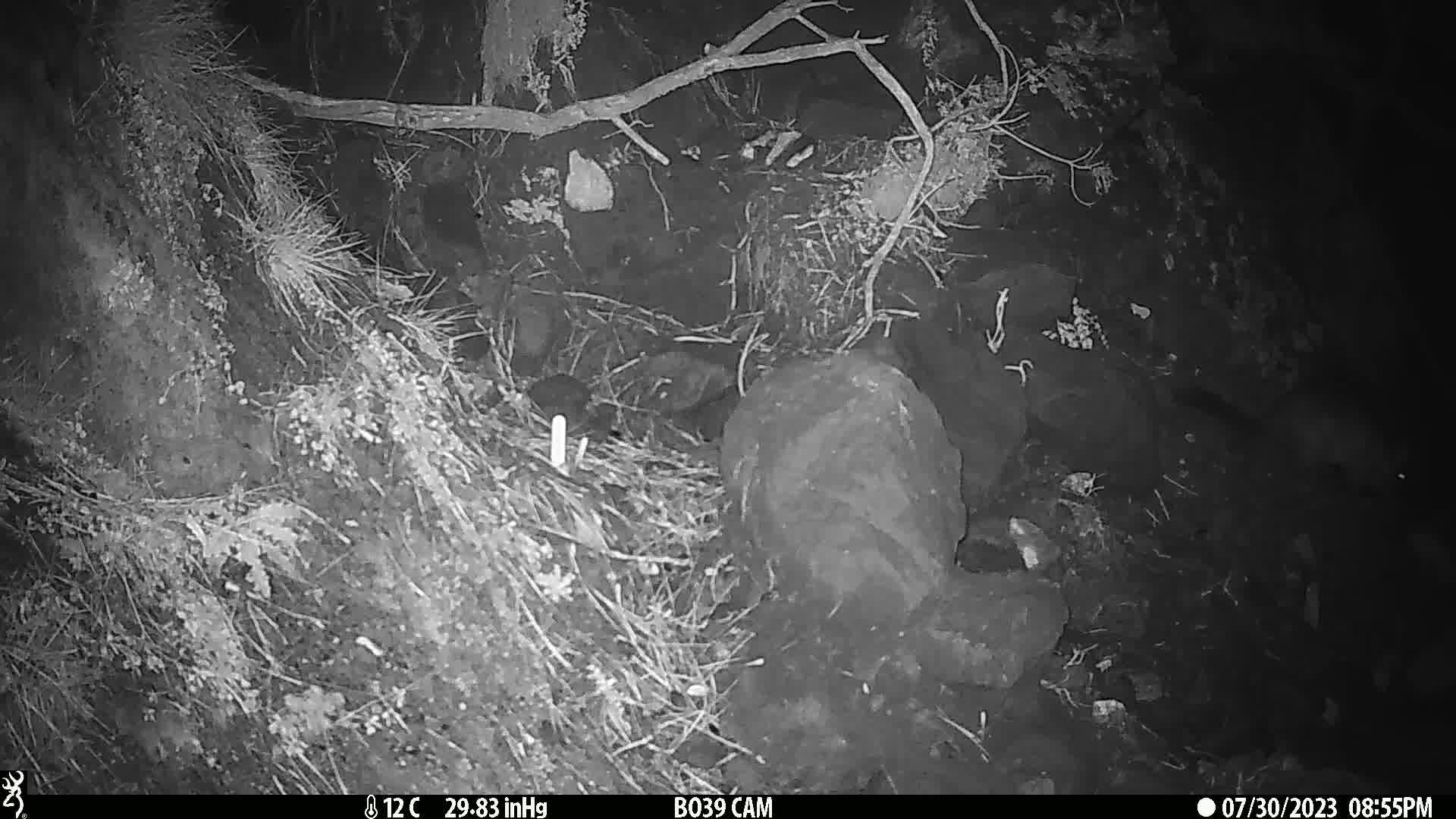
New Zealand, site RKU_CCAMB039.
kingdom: Animalia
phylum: Chordata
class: Mammalia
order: Diprotodontia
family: Phalangeridae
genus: Trichosurus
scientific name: Trichosurus vulpecula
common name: common brushtail possum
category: possum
Possum (common brushtail possum) (Trichosurus vulpecula).